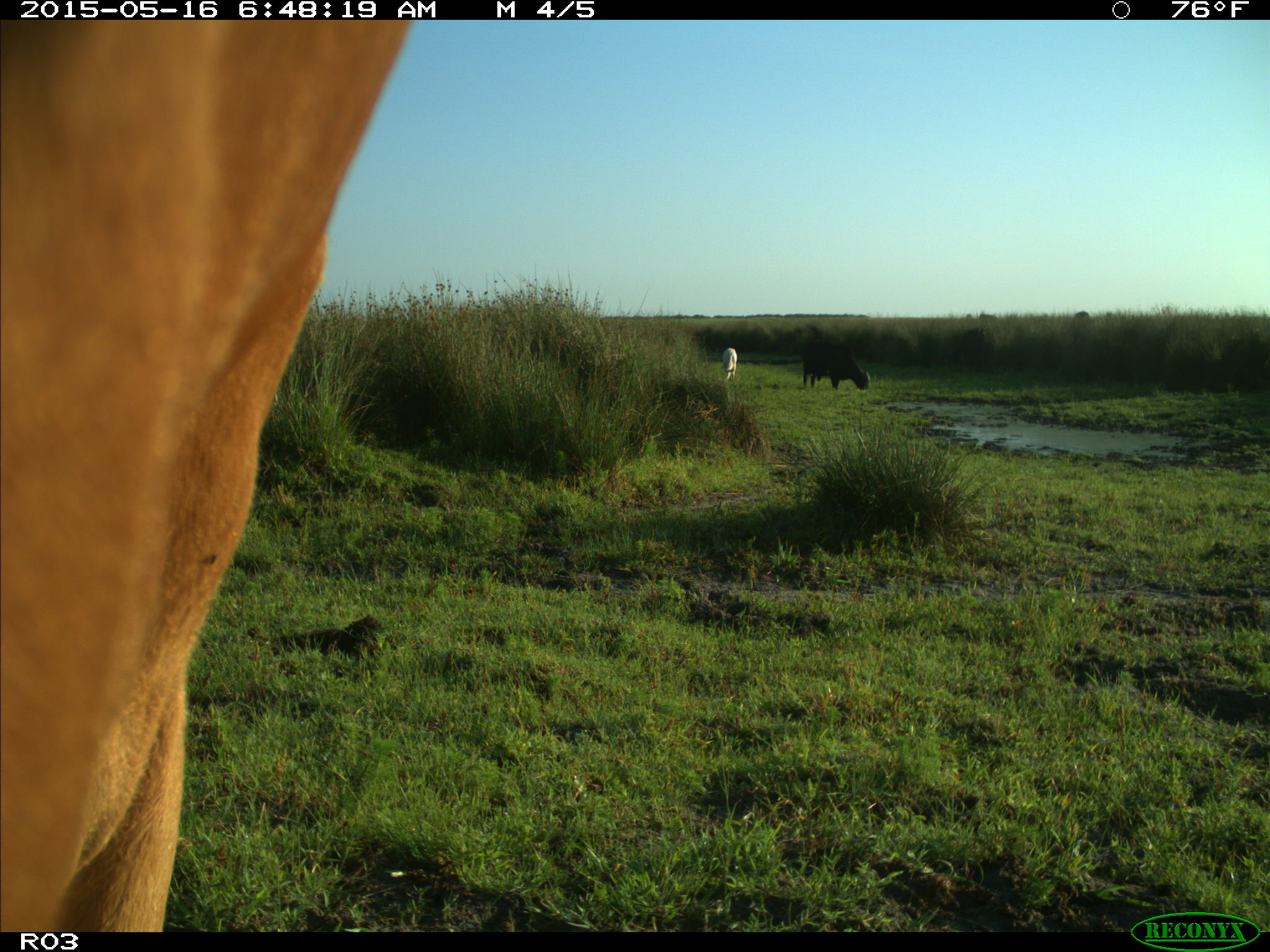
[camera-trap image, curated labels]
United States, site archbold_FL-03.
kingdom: Animalia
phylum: Chordata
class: Mammalia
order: Artiodactyla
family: Bovidae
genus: Bos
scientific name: Bos taurus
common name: domestic cow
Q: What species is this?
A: Bos taurus (domestic cow).